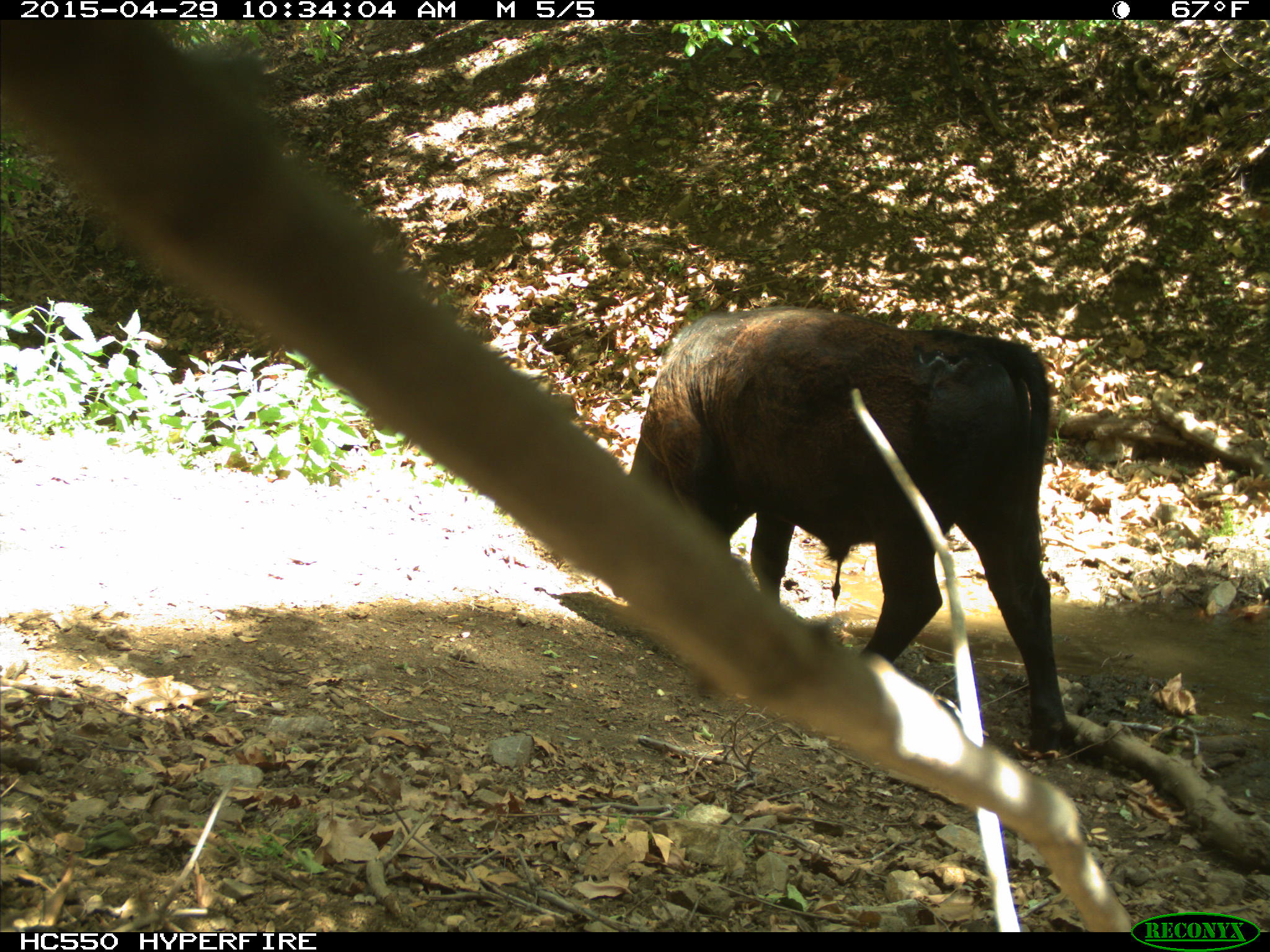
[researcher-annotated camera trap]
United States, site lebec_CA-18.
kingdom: Animalia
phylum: Chordata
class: Mammalia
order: Artiodactyla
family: Bovidae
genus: Bos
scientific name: Bos taurus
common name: domestic cow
Bos taurus (domestic cow).